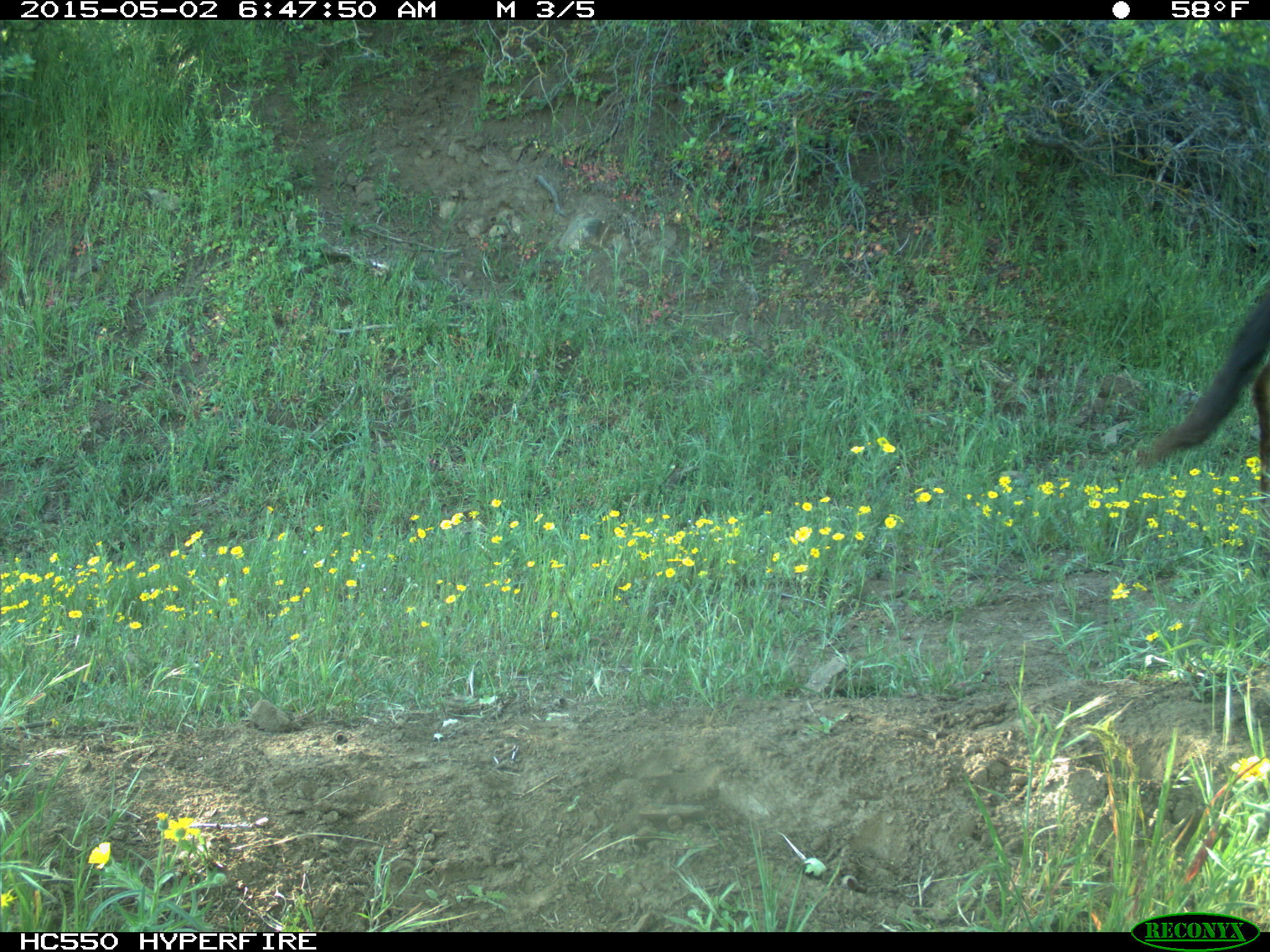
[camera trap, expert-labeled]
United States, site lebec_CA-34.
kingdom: Animalia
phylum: Chordata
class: Mammalia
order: Artiodactyla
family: Bovidae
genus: Bos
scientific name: Bos taurus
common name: domestic cow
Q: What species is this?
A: Bos taurus (domestic cow).